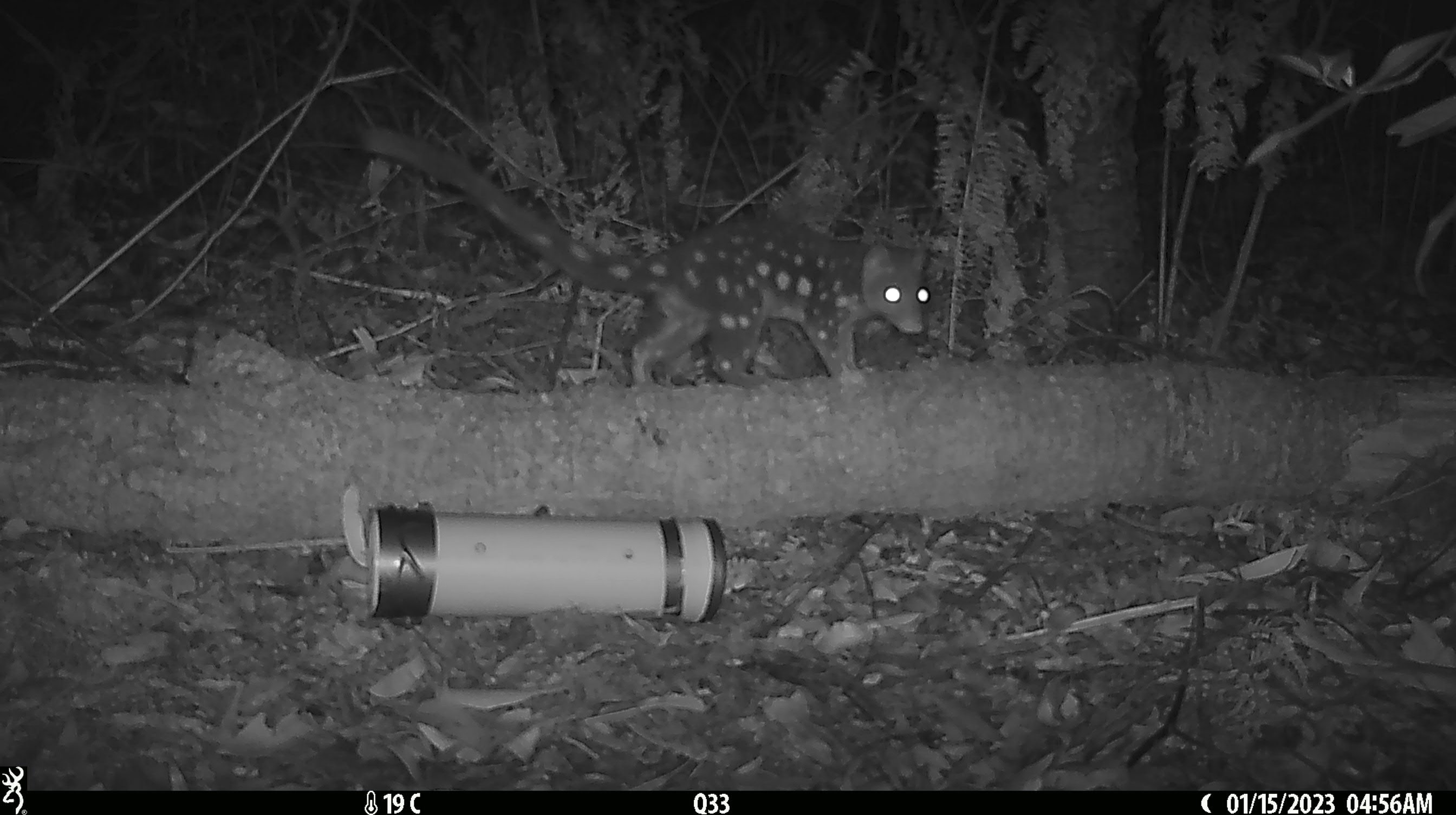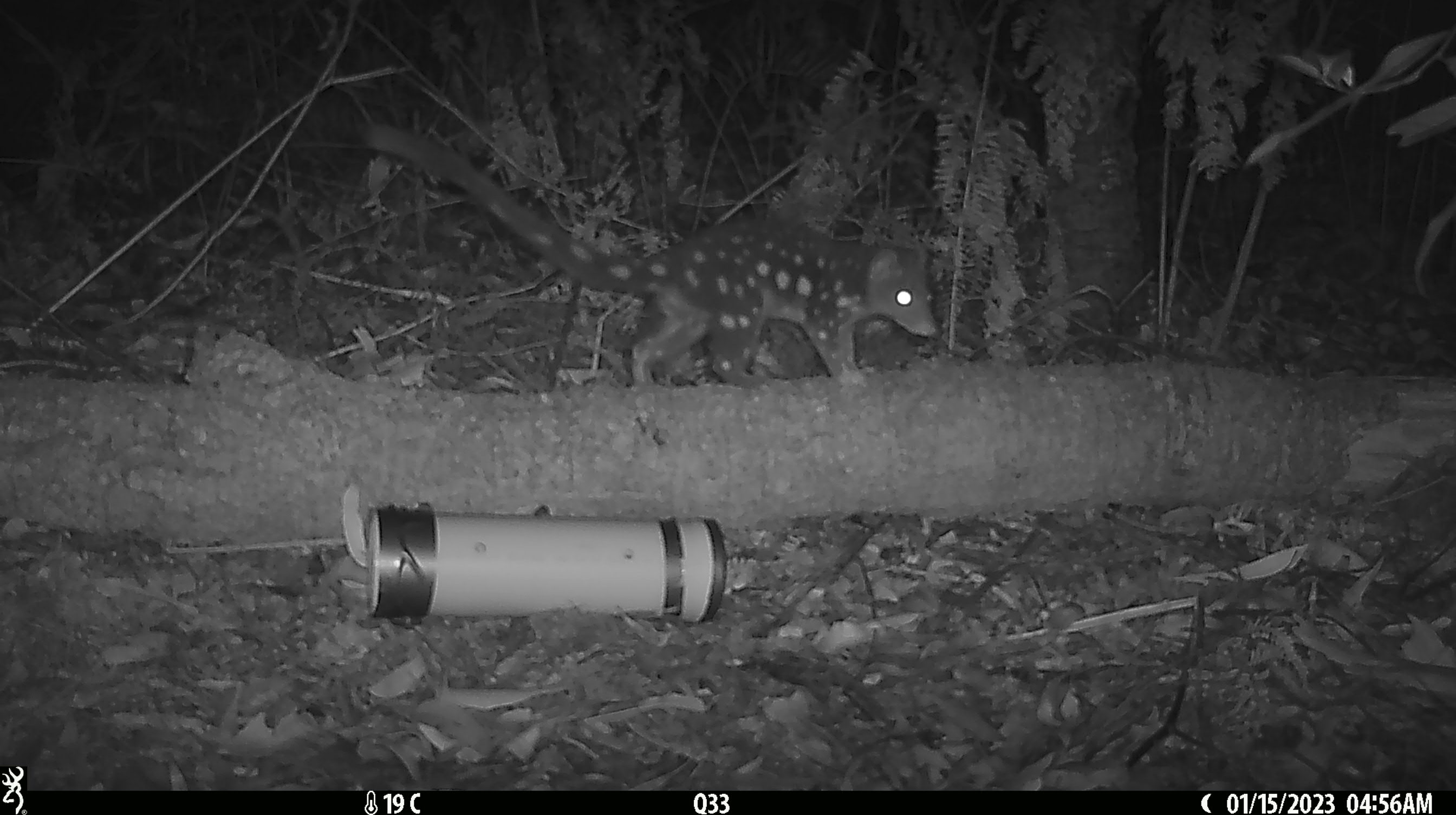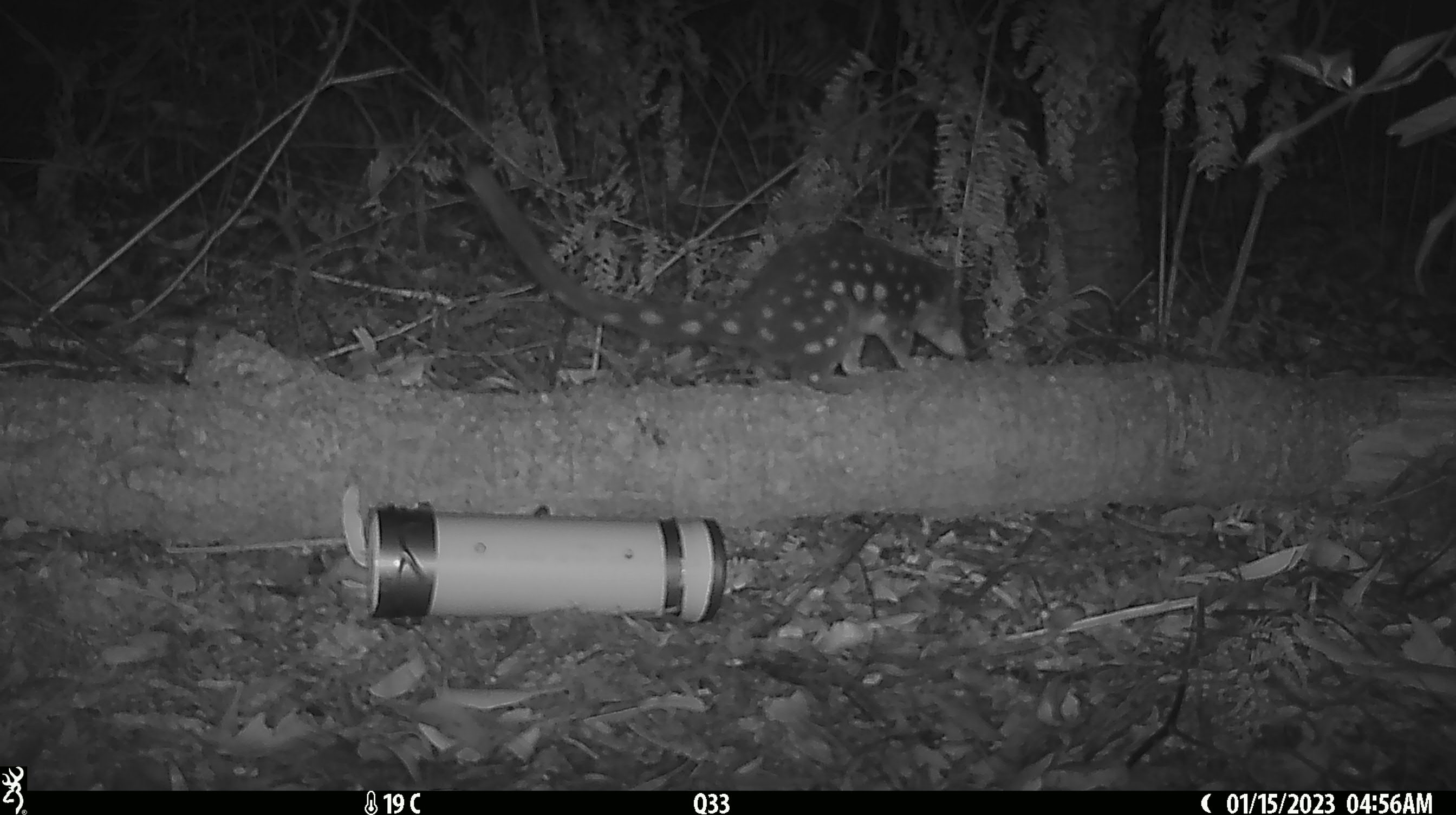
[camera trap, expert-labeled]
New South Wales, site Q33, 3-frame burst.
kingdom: Animalia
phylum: Chordata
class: Mammalia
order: Dasyuromorphia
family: Dasyuridae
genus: Dasyurus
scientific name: Dasyurus maculatus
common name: spotted-tailed quoll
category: quoll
Quoll (spotted-tailed quoll) (Dasyurus maculatus).